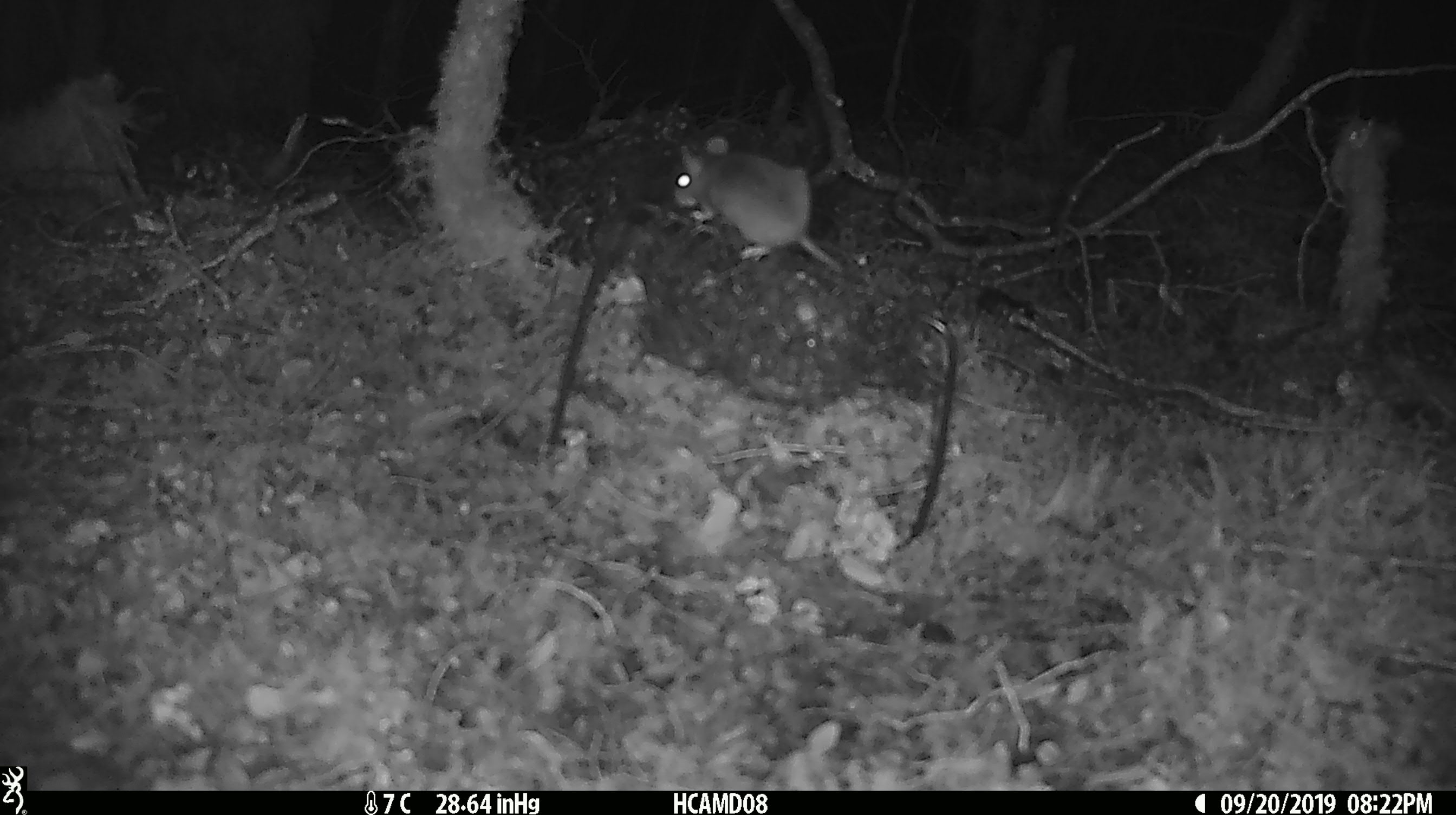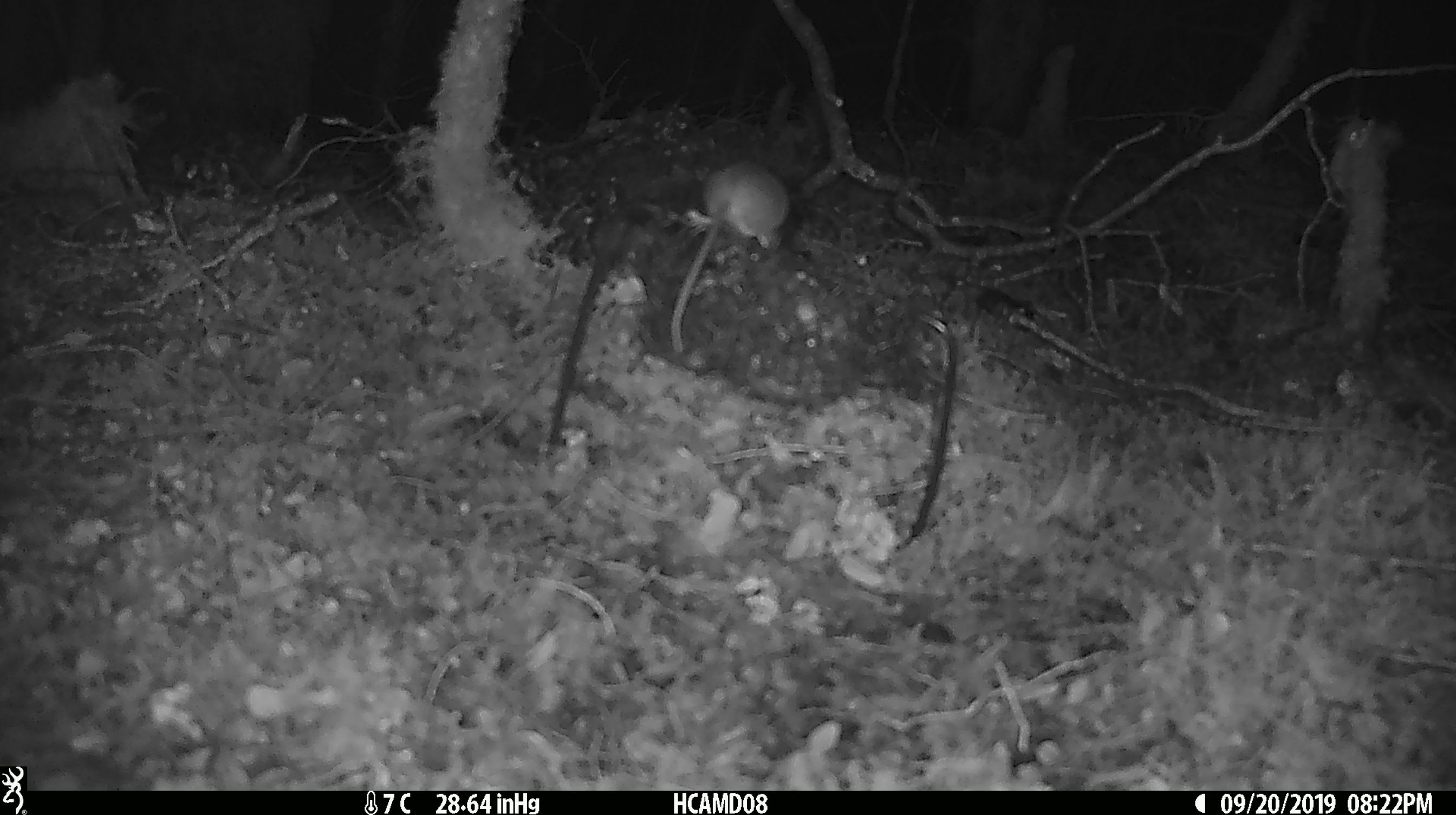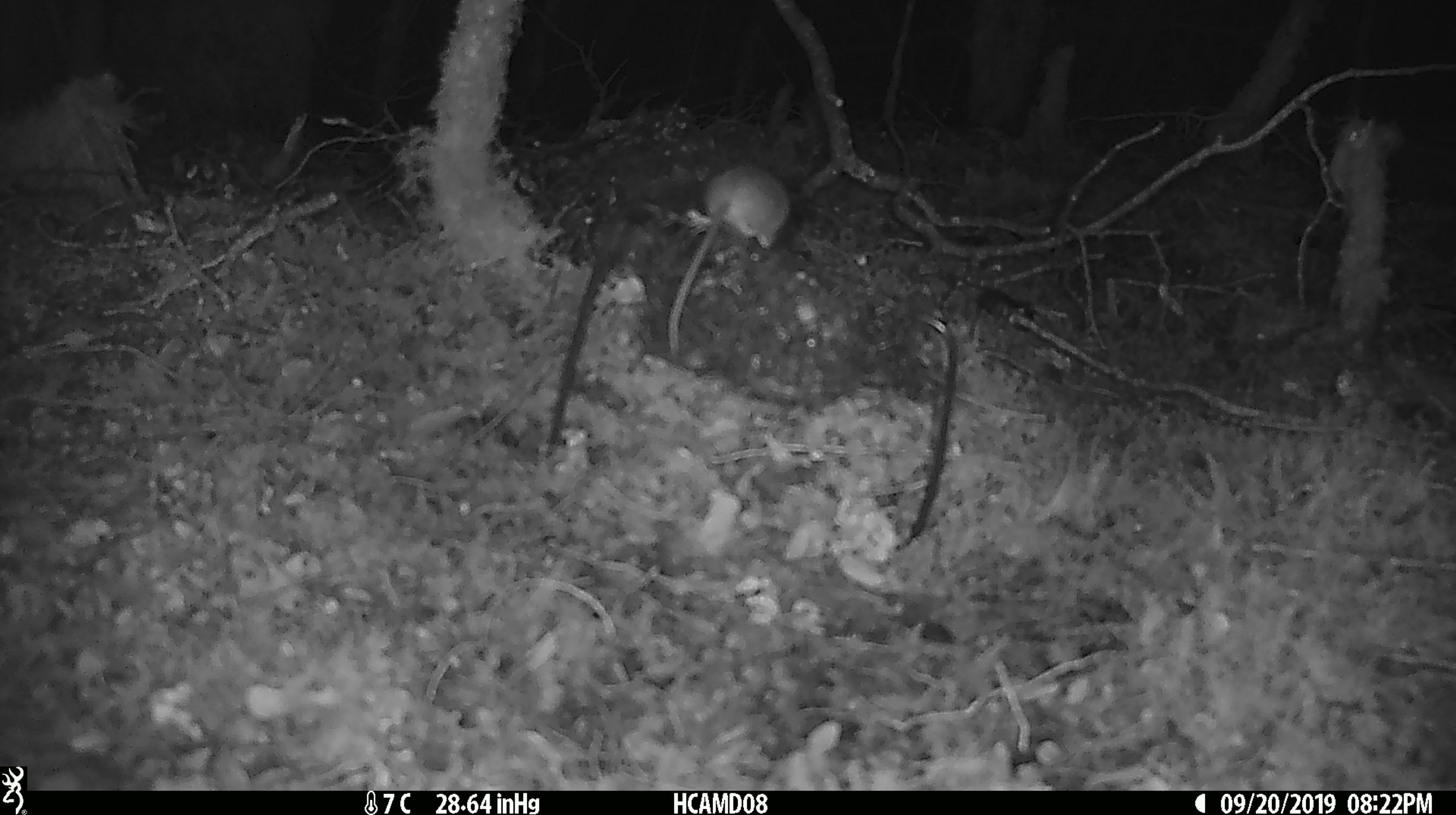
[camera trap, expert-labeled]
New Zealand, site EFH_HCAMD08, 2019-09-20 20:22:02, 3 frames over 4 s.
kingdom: Animalia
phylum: Chordata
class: Mammalia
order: Rodentia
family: Muridae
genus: Mus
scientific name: Mus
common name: mouse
Mouse (Mus).